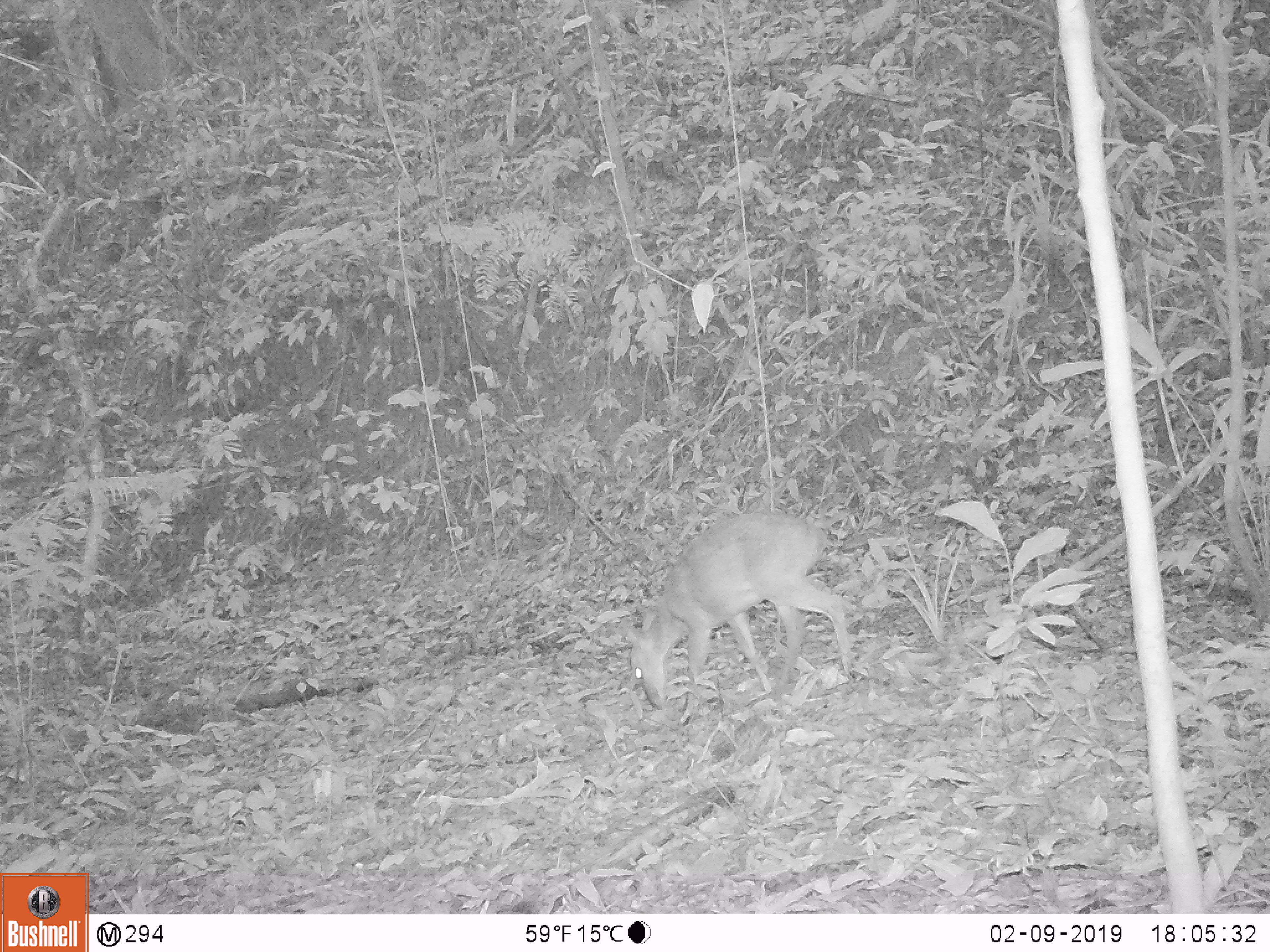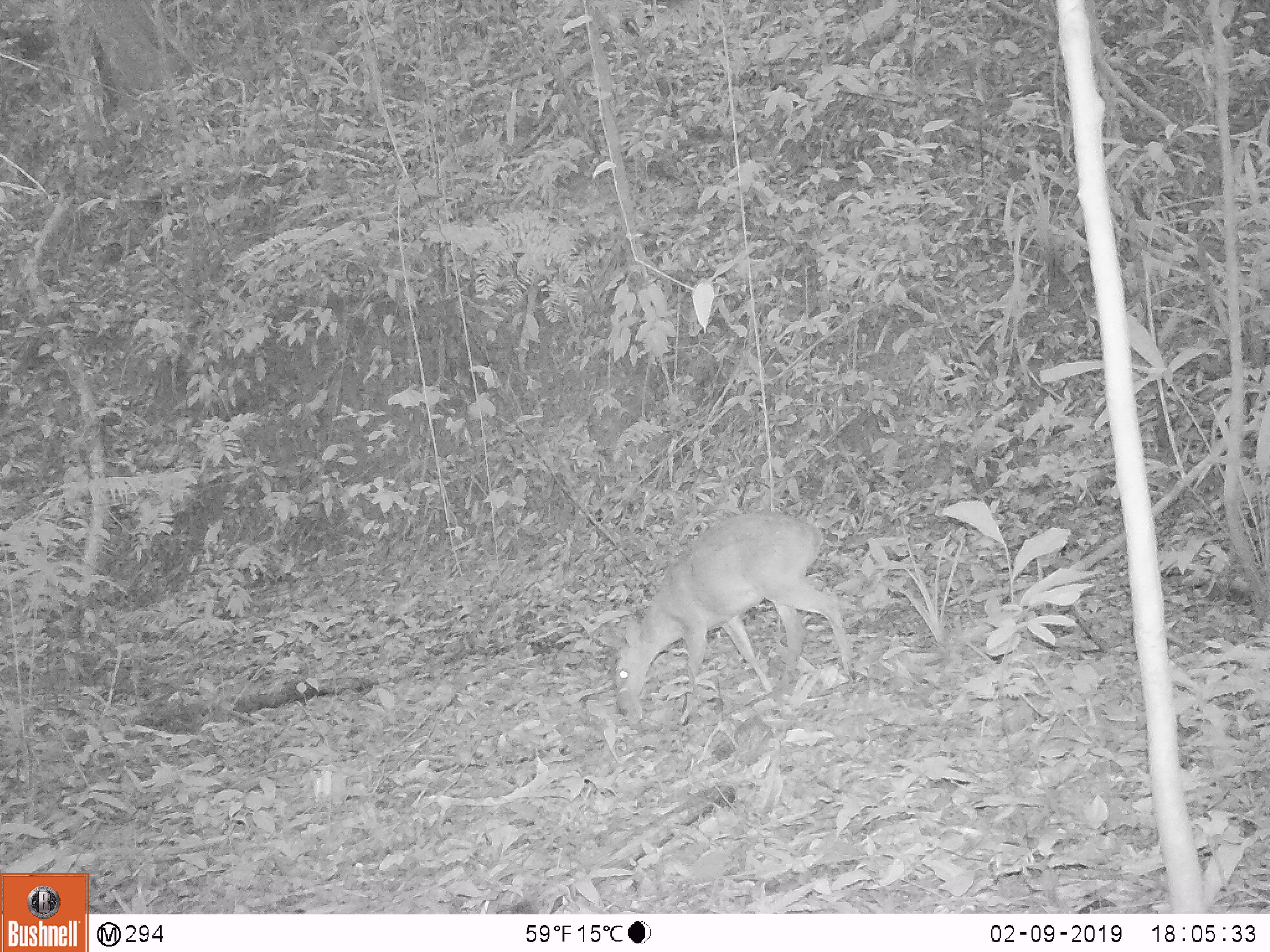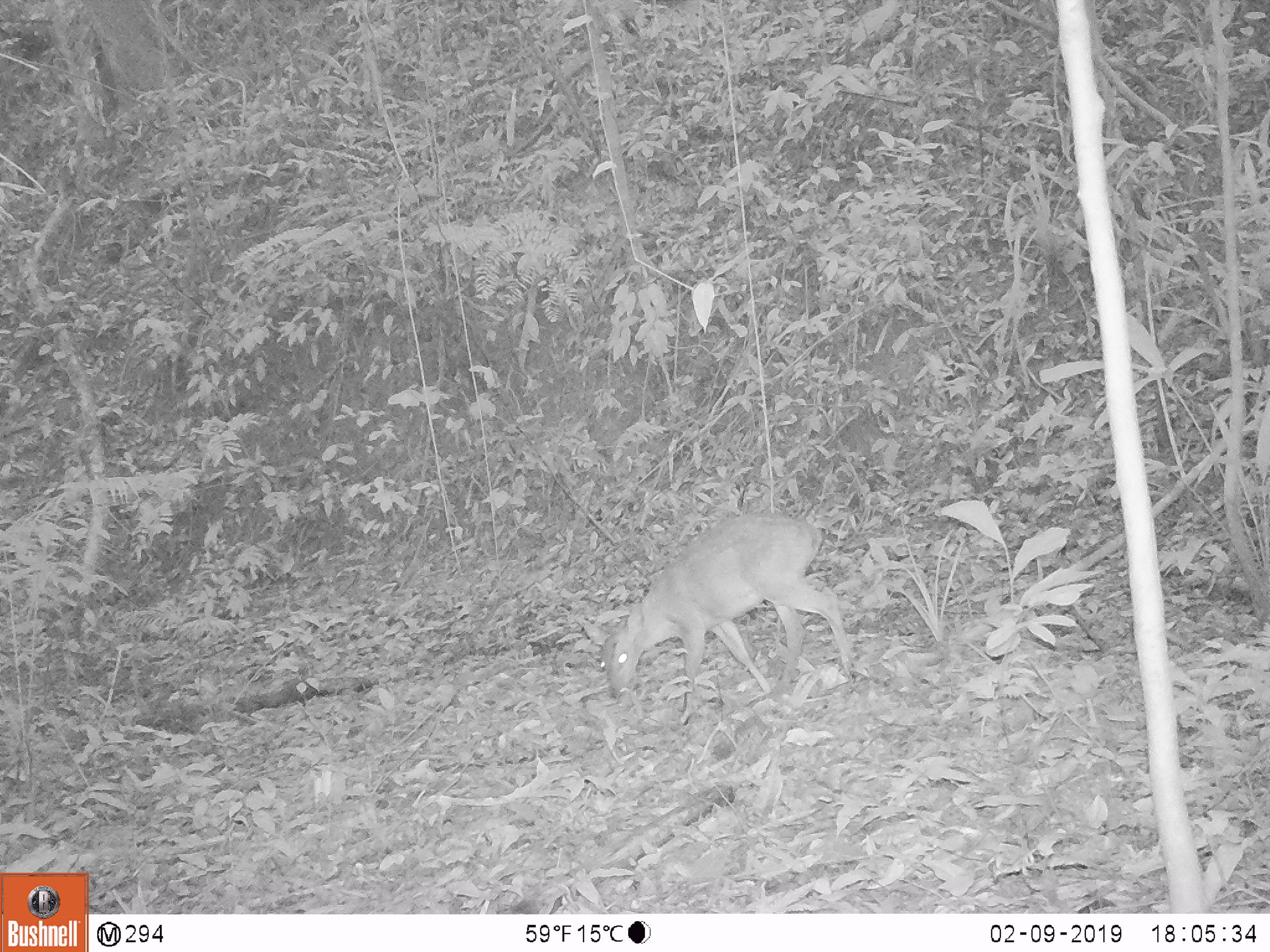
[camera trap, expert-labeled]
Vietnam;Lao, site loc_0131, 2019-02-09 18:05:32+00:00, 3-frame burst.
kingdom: Animalia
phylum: Chordata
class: Mammalia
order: Artiodactyla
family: Cervidae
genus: Muntiacus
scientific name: Muntiacus vuquangensis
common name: large-antlered muntjac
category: large antlered muntjac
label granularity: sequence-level